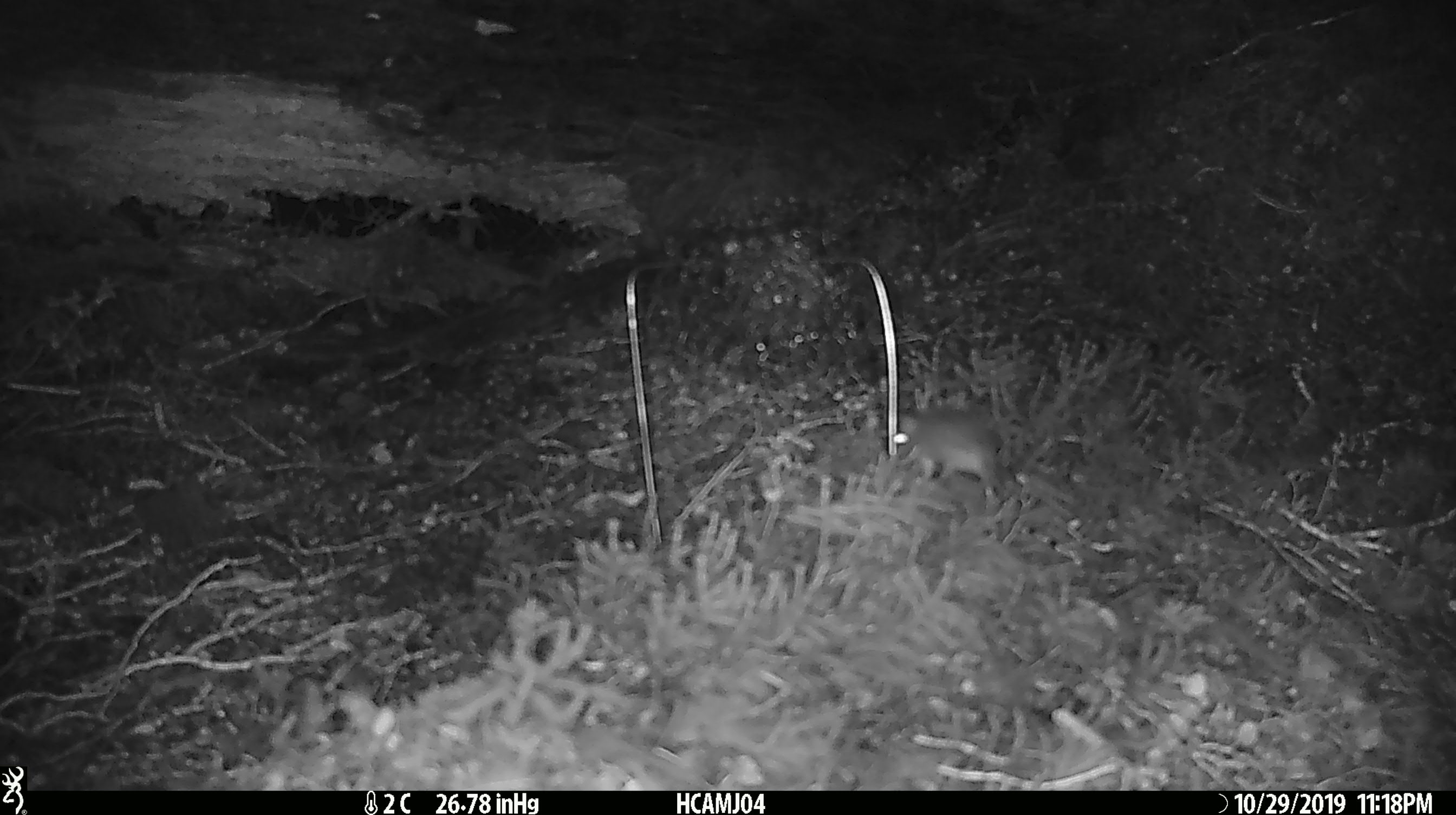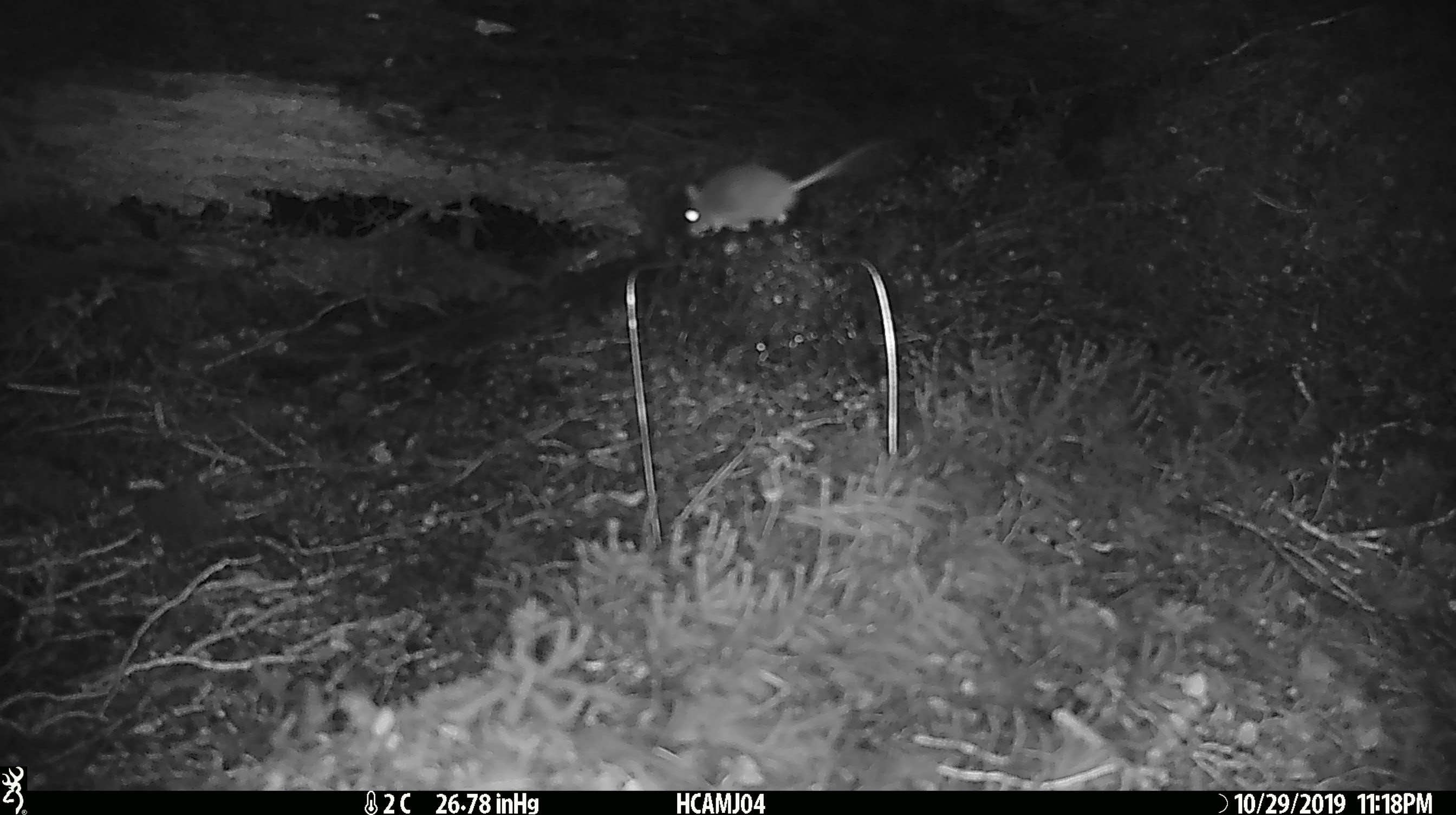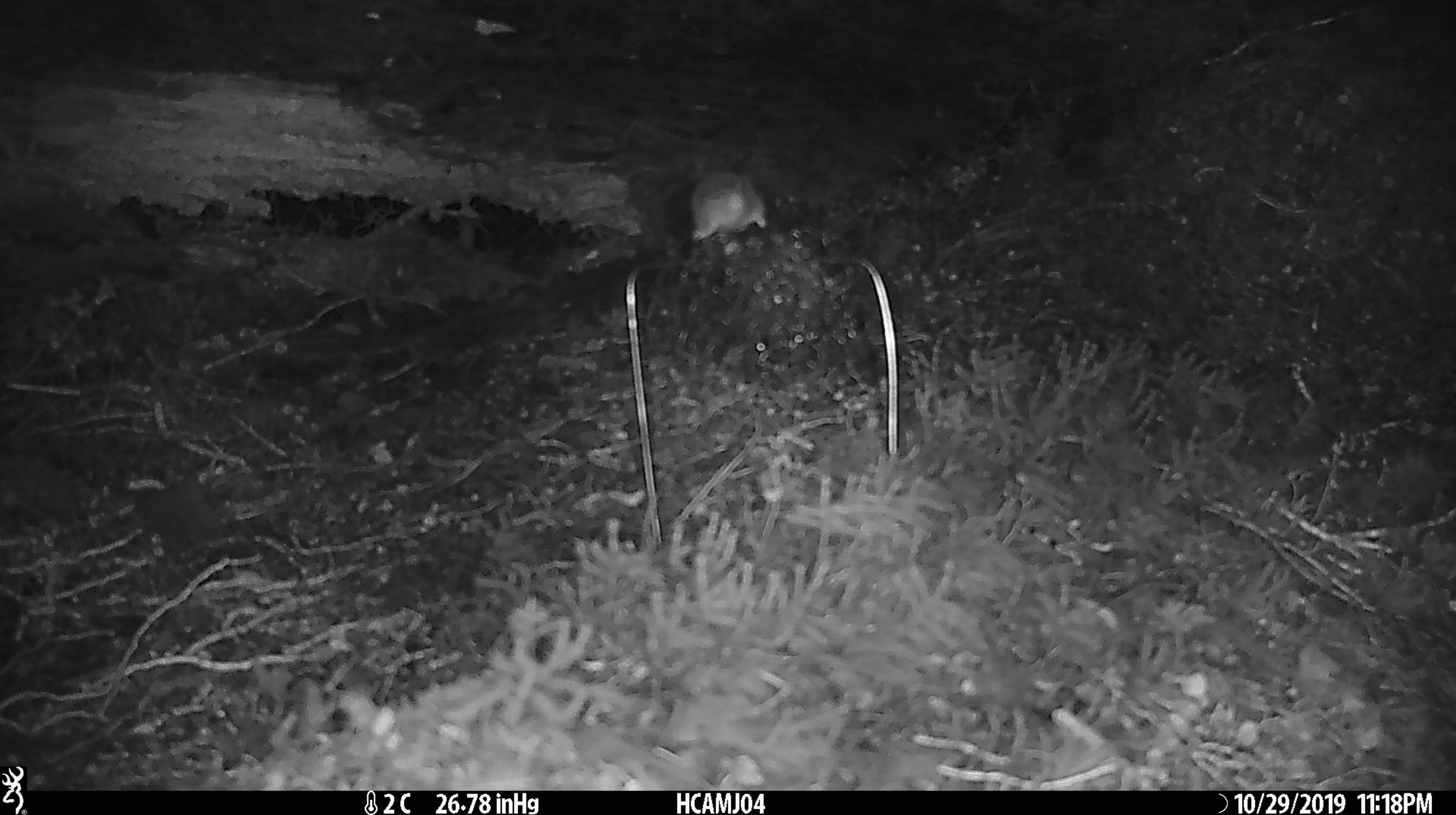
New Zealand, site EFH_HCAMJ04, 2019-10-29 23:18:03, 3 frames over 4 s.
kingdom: Animalia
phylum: Chordata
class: Mammalia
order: Rodentia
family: Muridae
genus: Mus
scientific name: Mus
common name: mouse